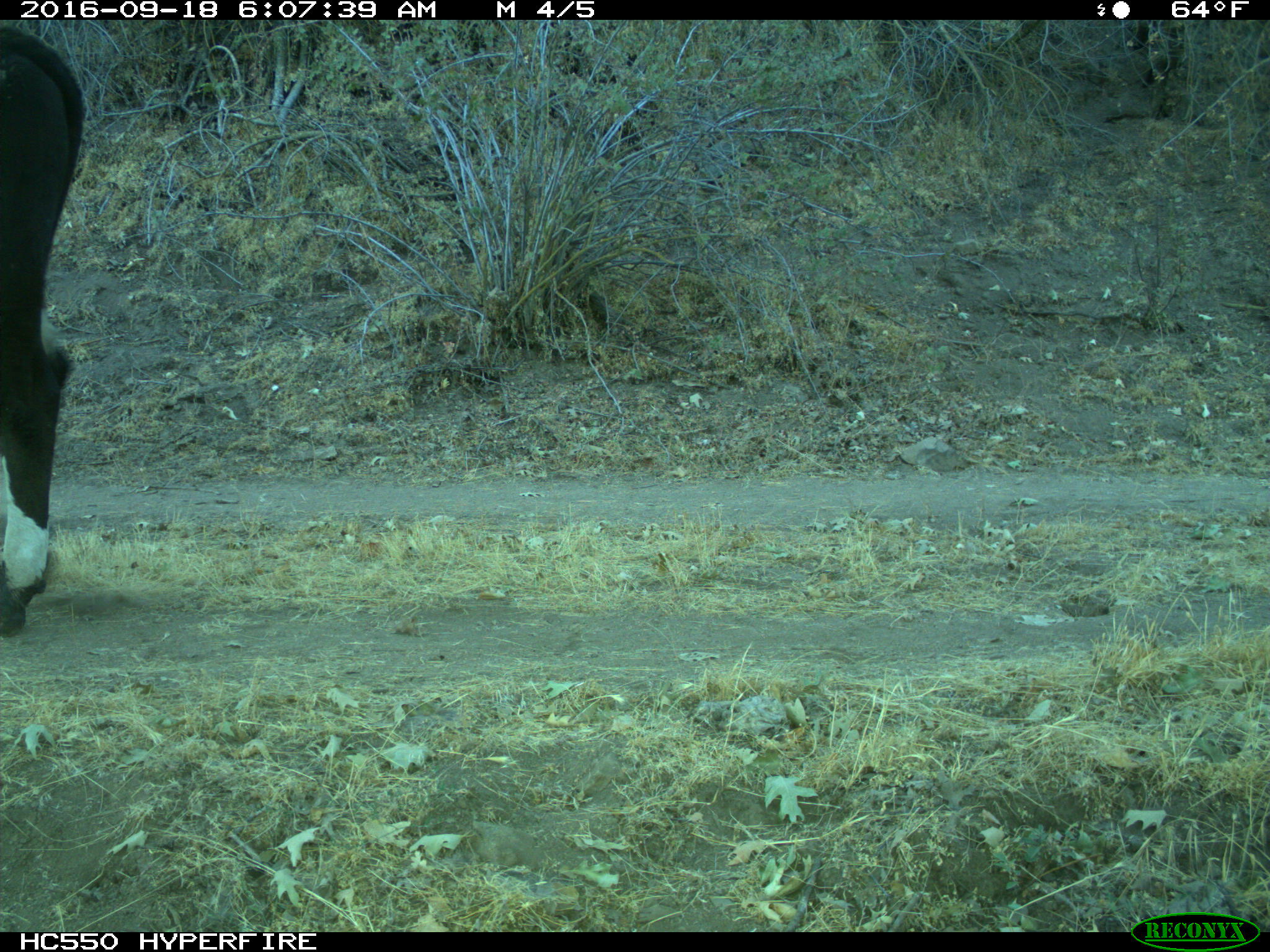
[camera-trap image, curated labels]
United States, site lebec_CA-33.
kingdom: Animalia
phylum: Chordata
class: Mammalia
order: Artiodactyla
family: Bovidae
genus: Bos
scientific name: Bos taurus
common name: domestic cow